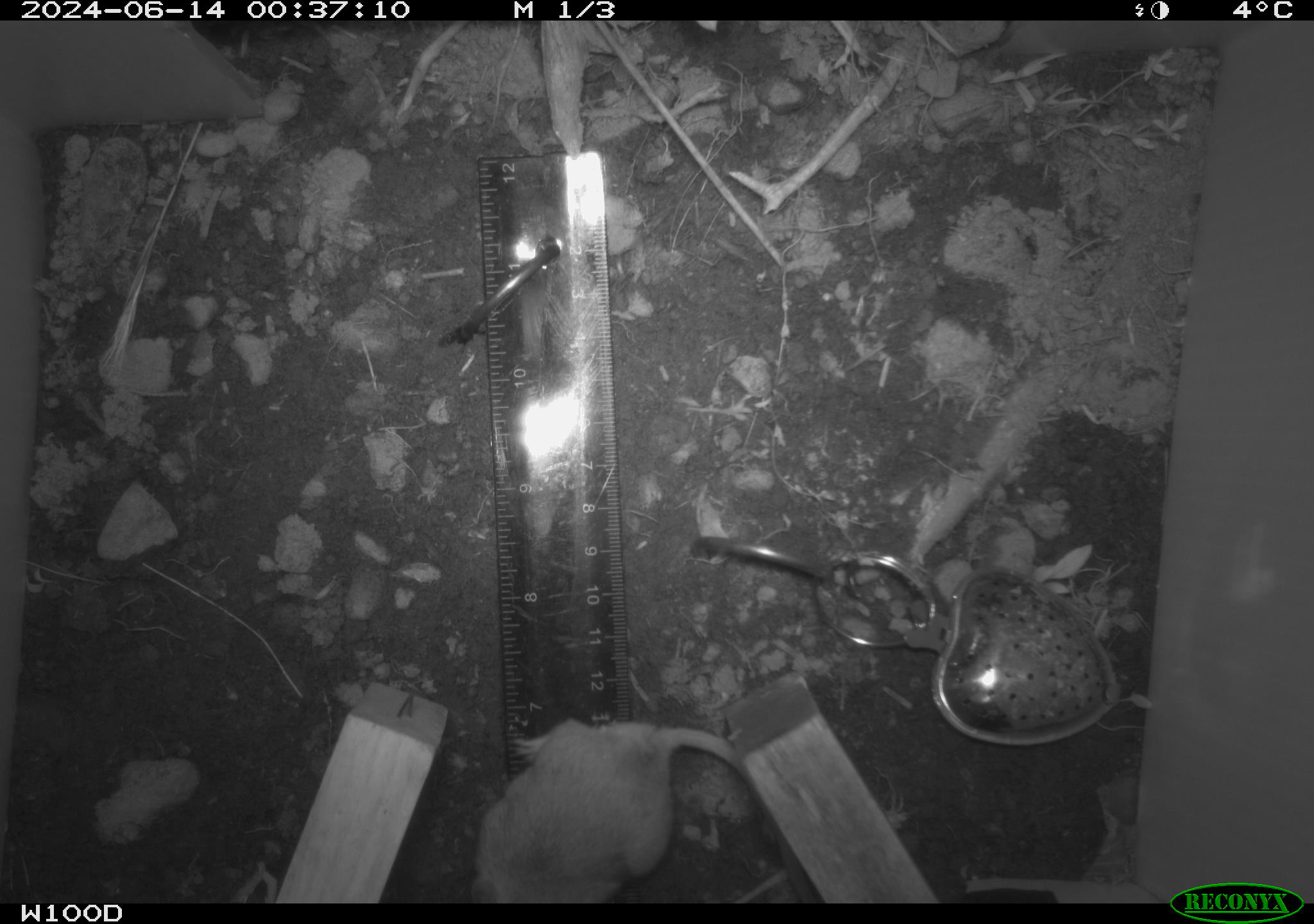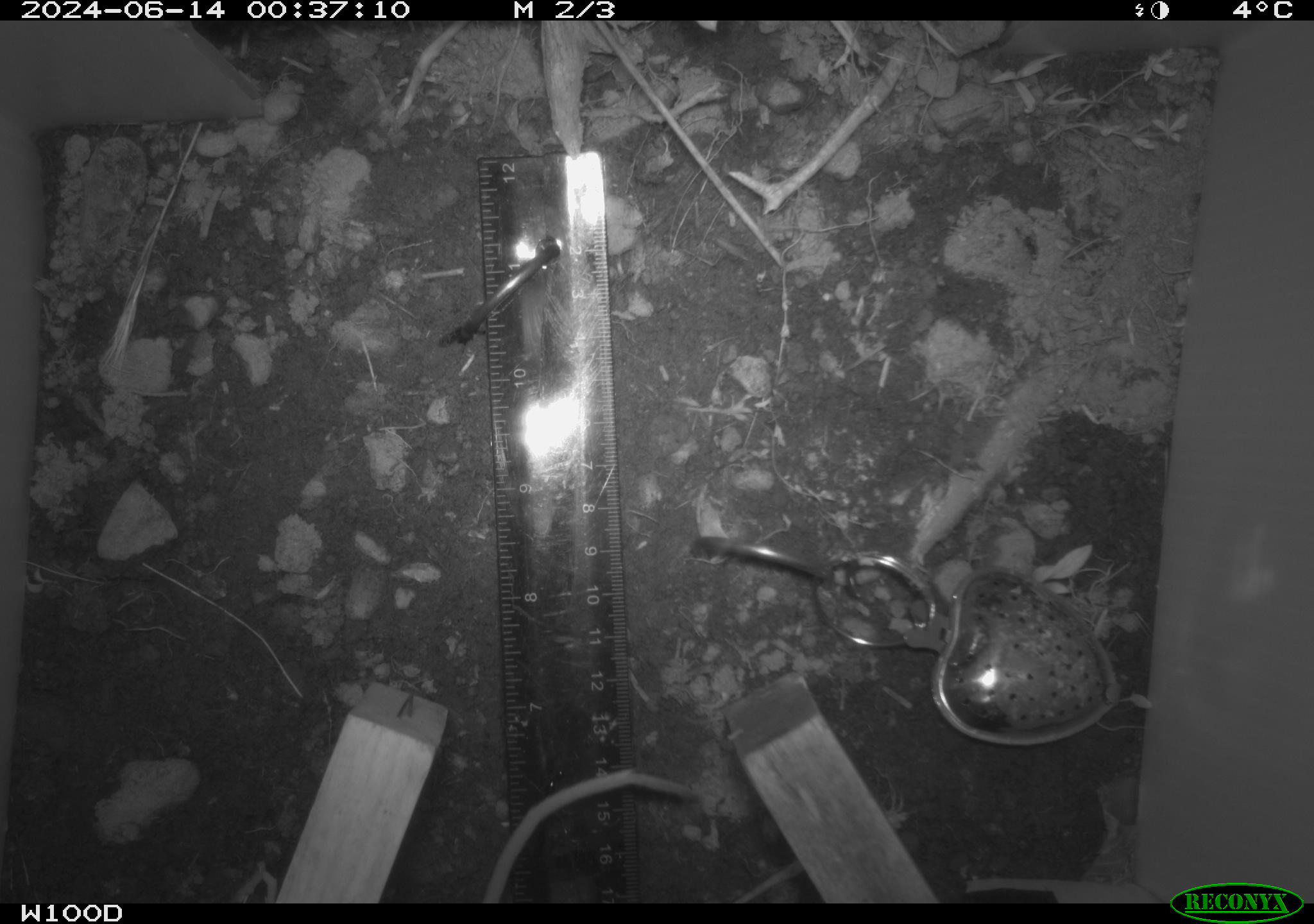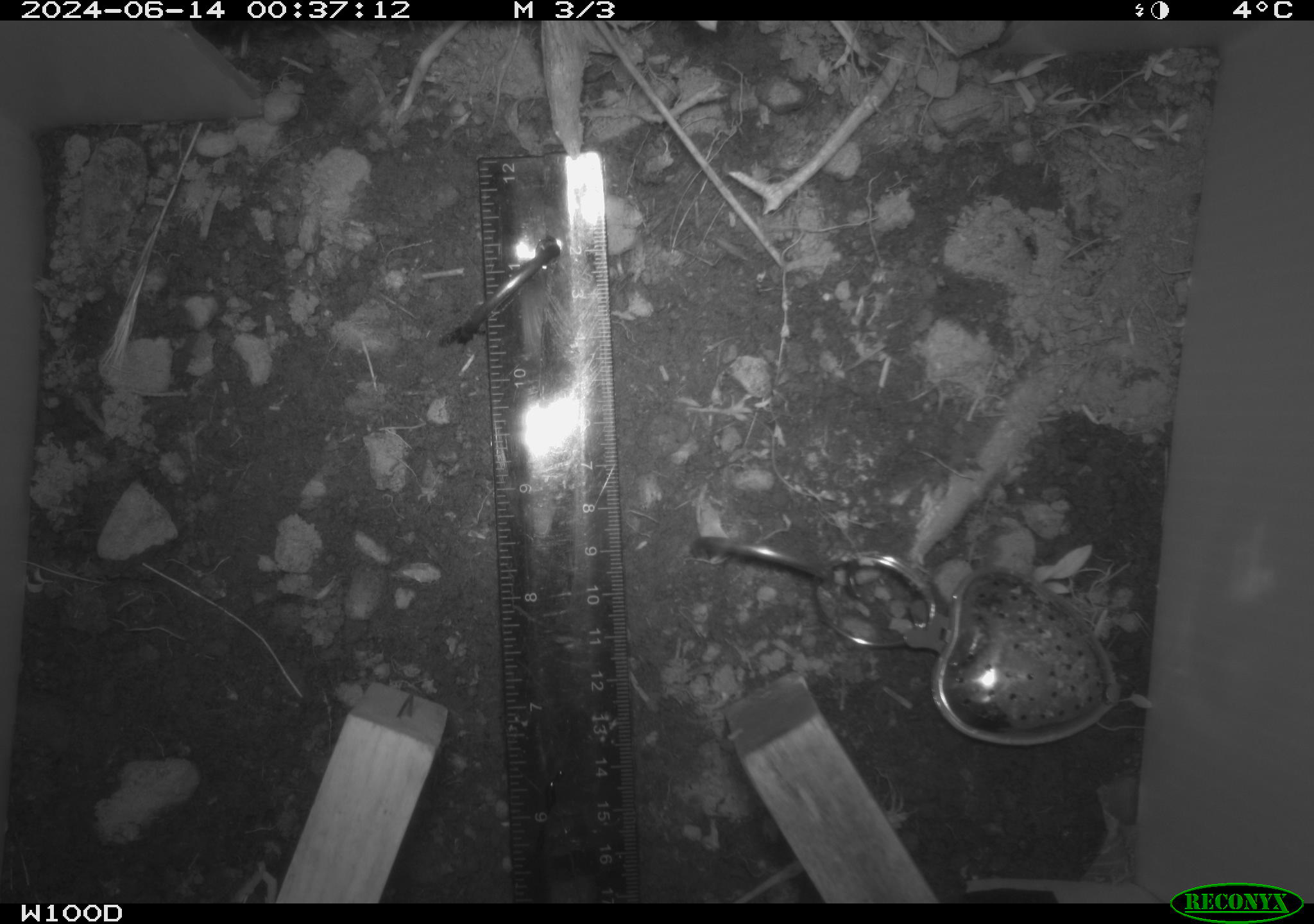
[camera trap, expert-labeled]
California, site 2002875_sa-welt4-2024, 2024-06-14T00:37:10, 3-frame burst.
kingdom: Animalia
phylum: Chordata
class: Mammalia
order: Rodentia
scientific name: Rodentia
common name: mouse species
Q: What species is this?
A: Mouse species (Rodentia).